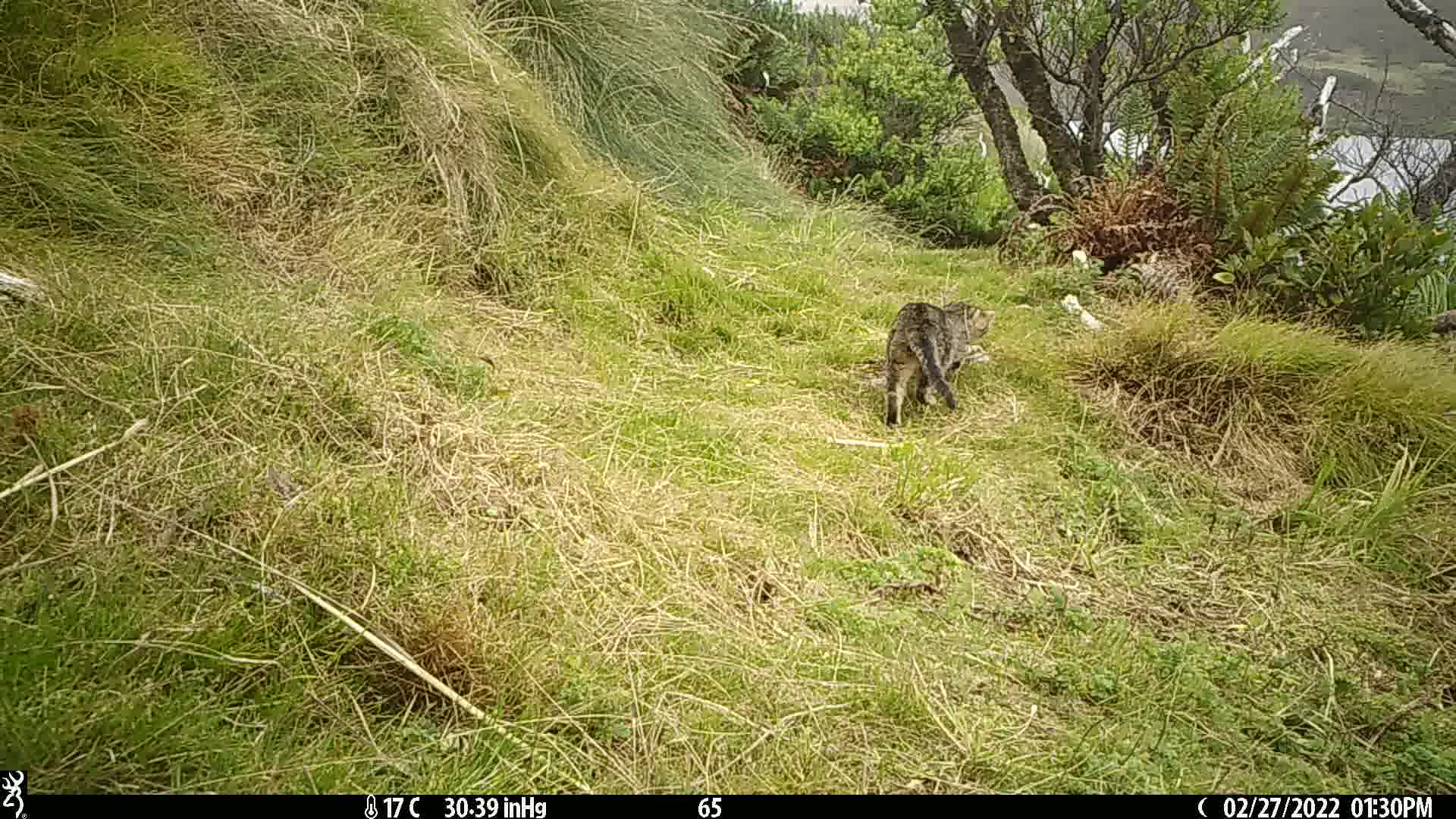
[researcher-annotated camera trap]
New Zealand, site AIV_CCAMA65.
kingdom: Animalia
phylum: Chordata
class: Mammalia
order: Carnivora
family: Felidae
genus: Felis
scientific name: Felis catus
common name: domestic cat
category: cat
Cat (domestic cat) (Felis catus).